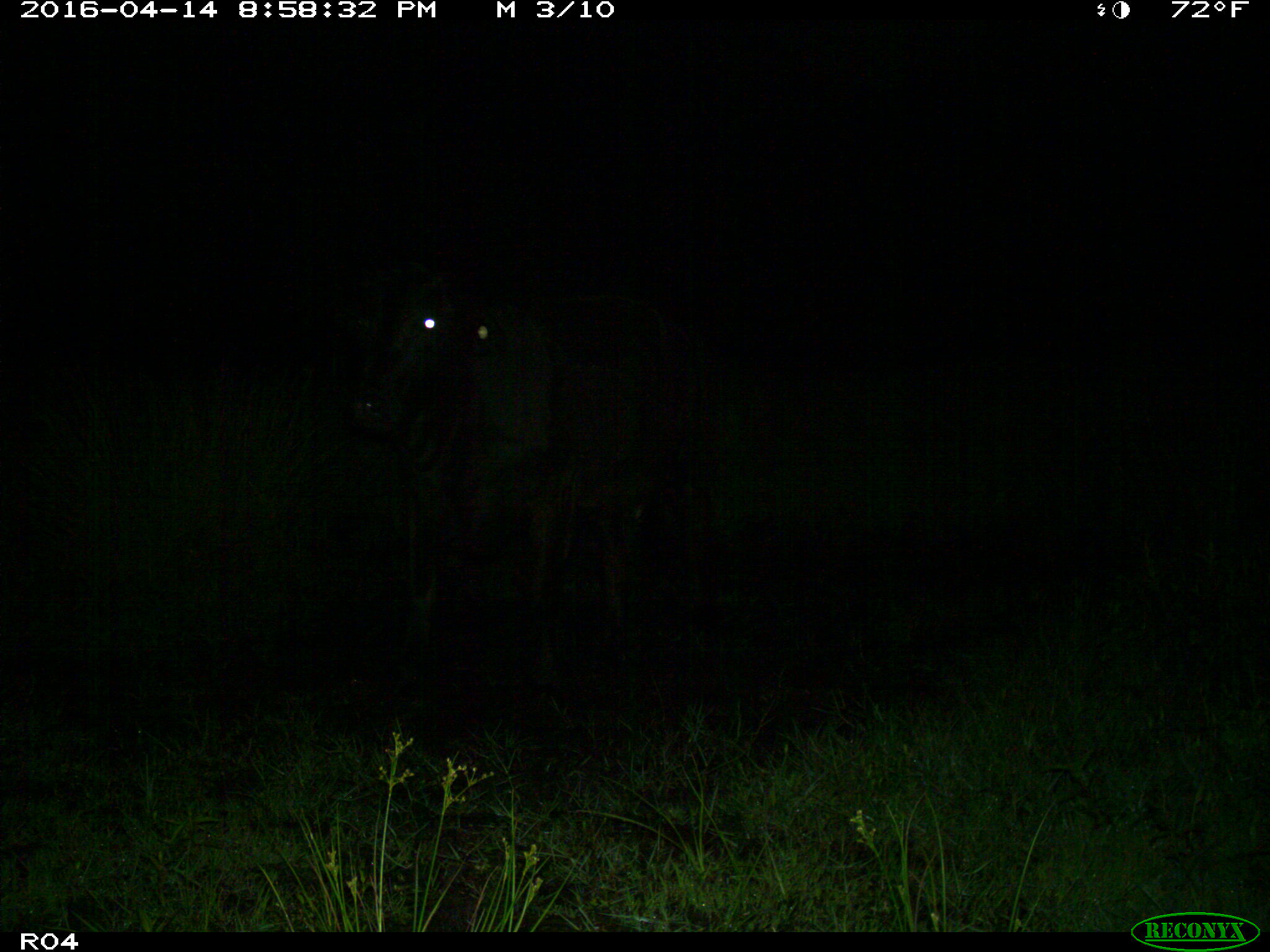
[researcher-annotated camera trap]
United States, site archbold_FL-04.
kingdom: Animalia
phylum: Chordata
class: Mammalia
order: Artiodactyla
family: Bovidae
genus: Bos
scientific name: Bos taurus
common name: domestic cow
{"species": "Bos taurus (domestic cow)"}